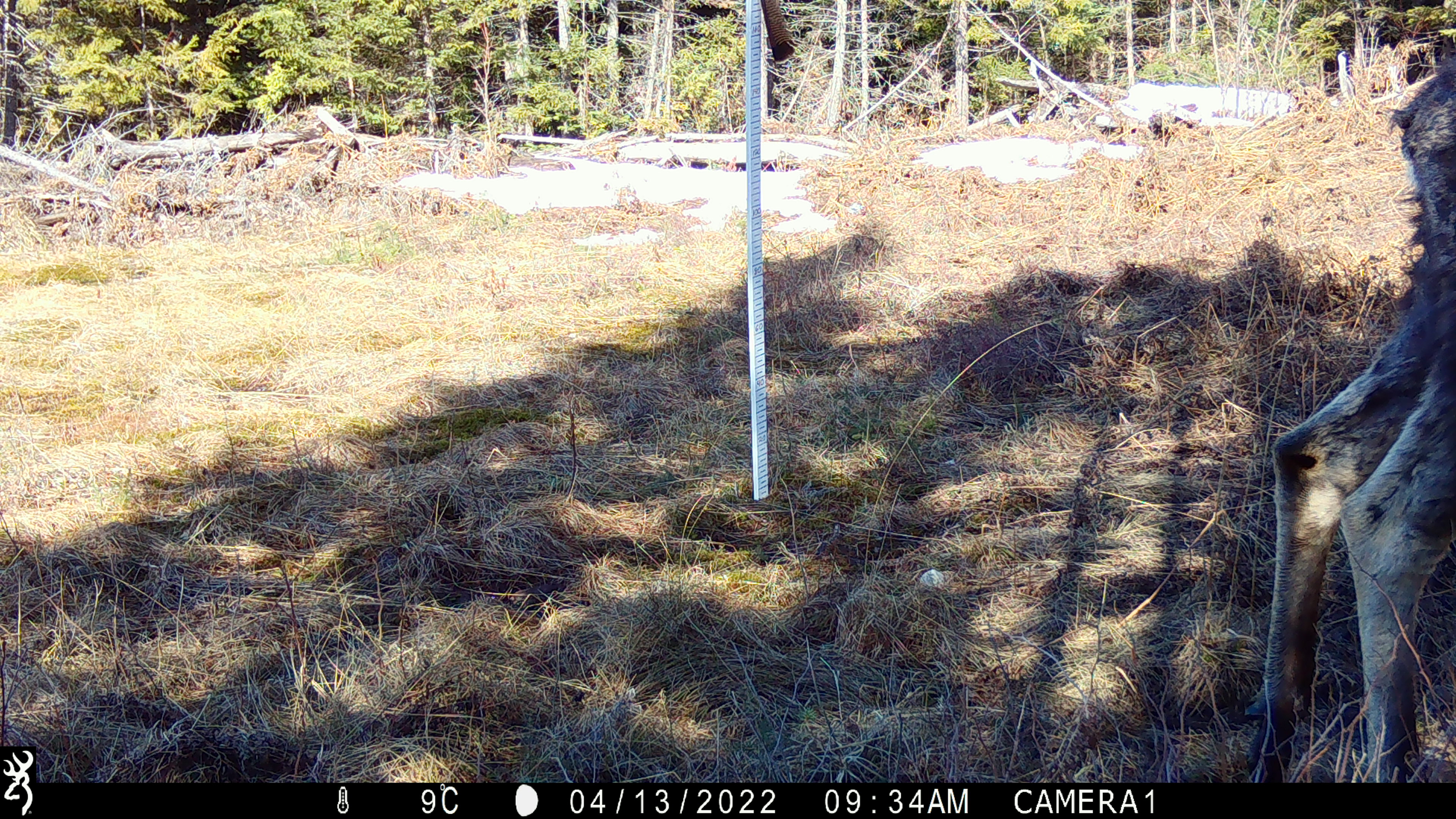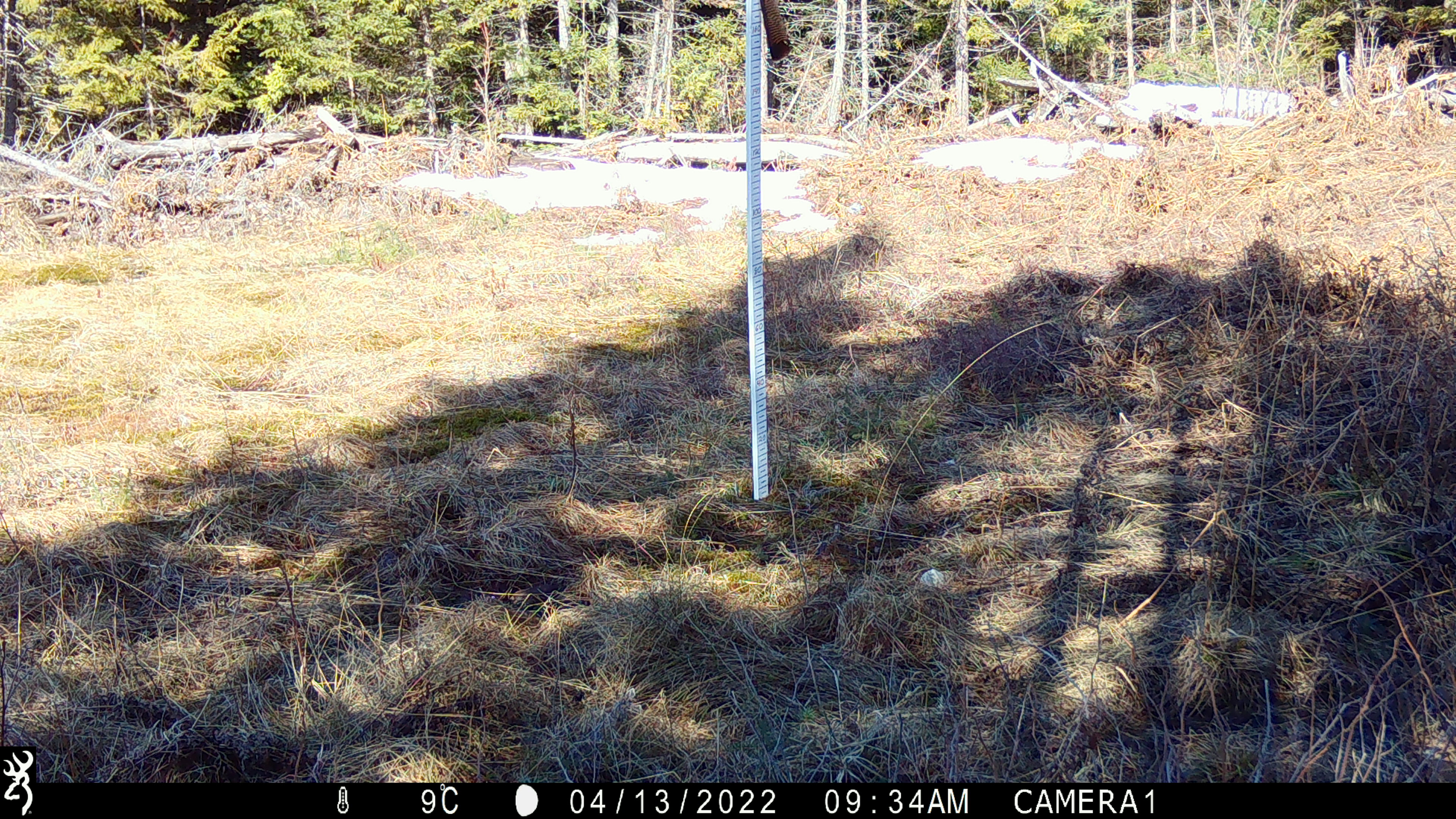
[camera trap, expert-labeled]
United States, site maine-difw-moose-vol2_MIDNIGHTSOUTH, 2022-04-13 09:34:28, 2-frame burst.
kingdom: Animalia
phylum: Chordata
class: Mammalia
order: Artiodactyla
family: Cervidae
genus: Alces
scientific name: Alces alces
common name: moose